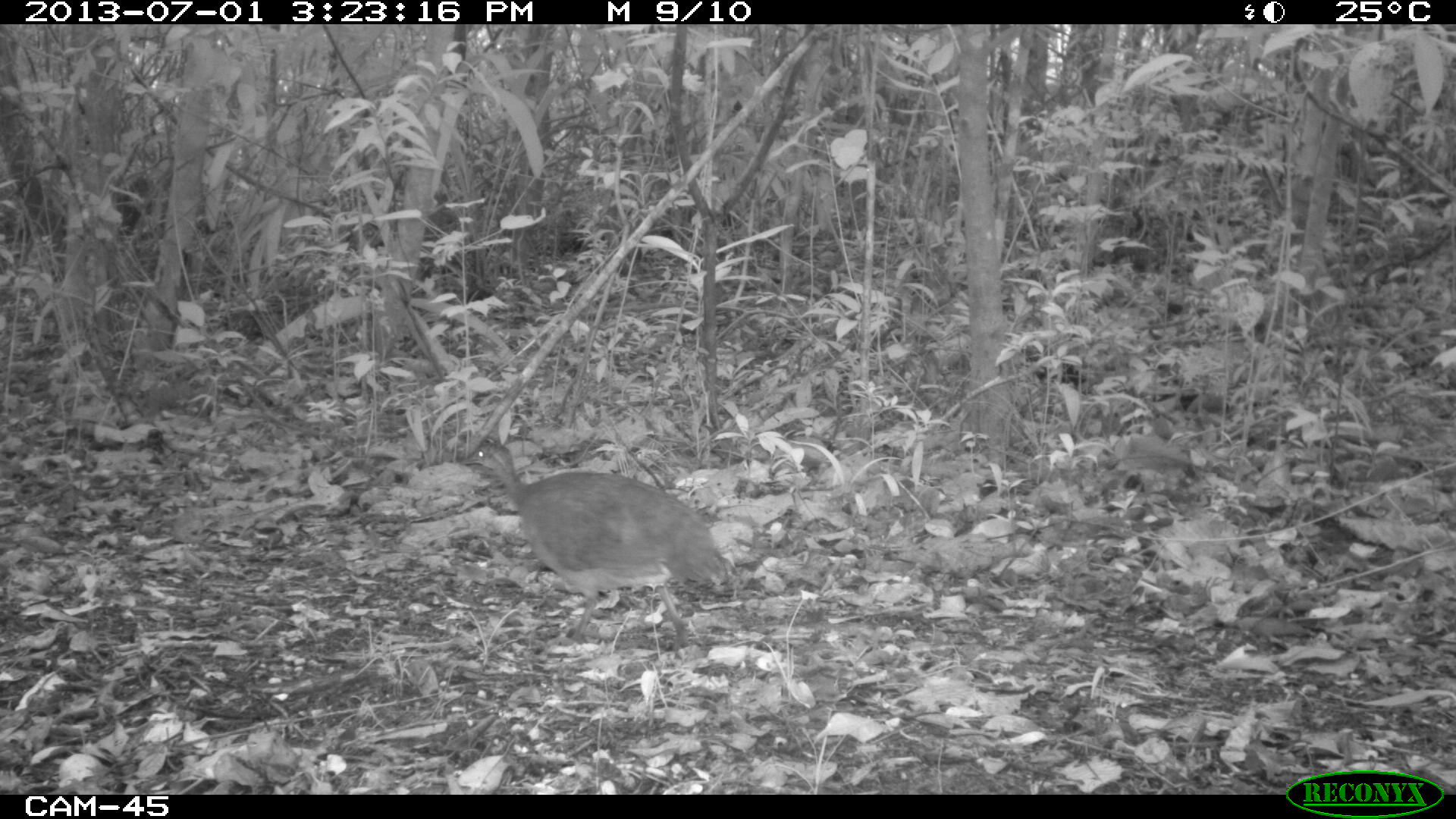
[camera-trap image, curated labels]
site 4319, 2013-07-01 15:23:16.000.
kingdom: Animalia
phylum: Chordata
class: Aves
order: Tinamiformes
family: Tinamidae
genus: Tinamus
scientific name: Tinamus major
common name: great tinamou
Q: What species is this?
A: Tinamus major (great tinamou).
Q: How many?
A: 1.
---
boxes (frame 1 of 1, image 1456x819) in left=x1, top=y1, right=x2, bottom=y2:
tinamus major: left=461, top=438, right=735, bottom=649